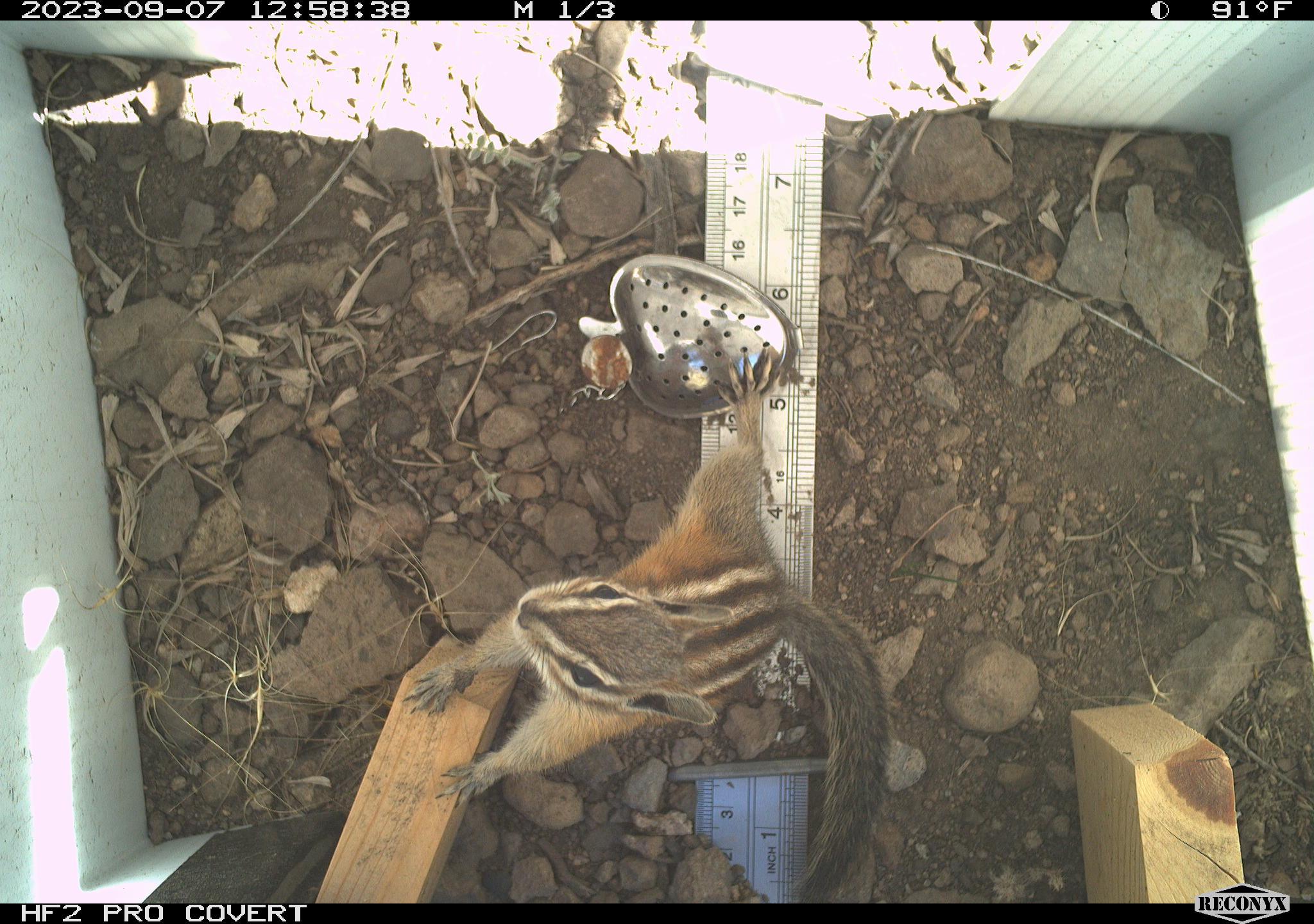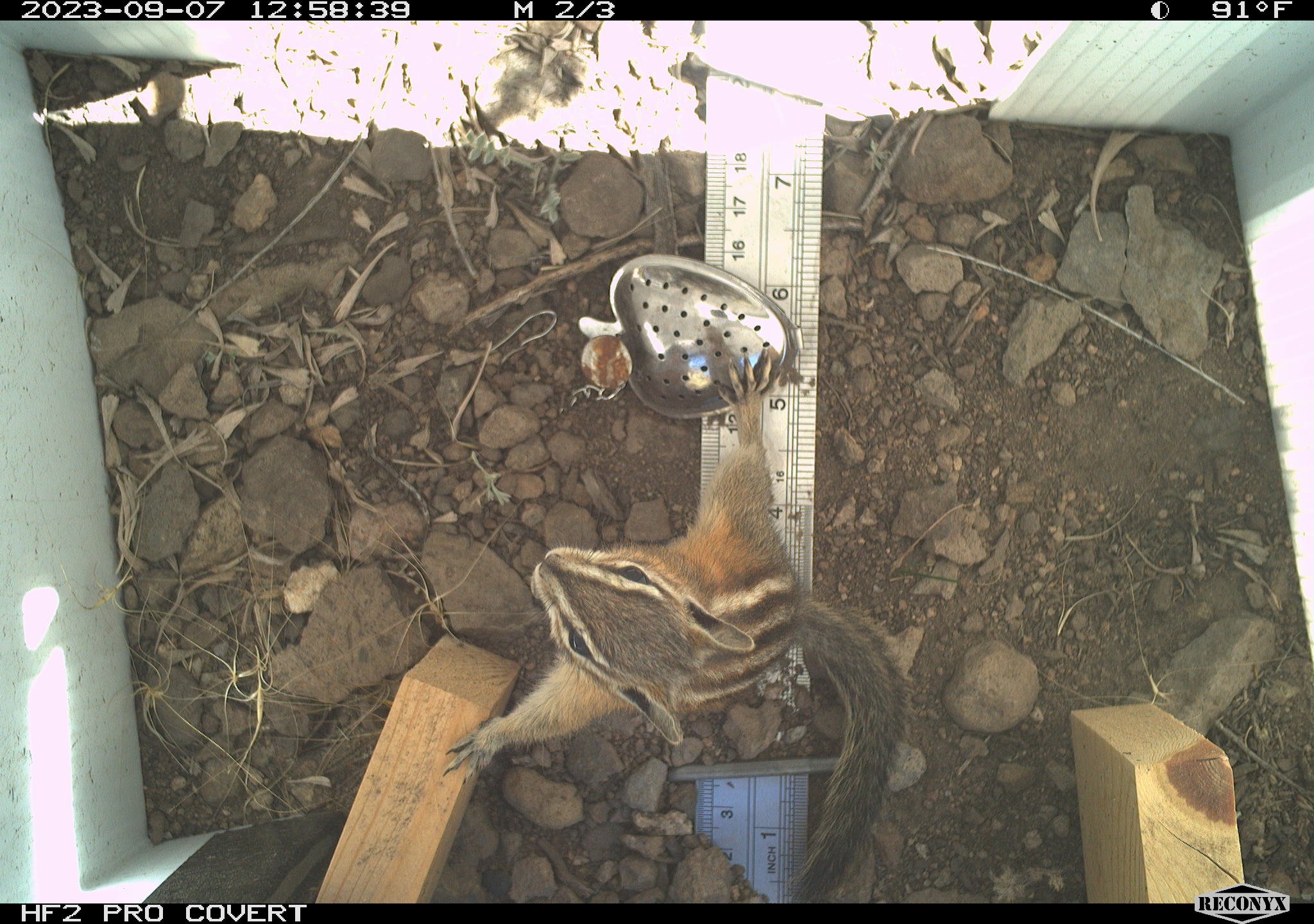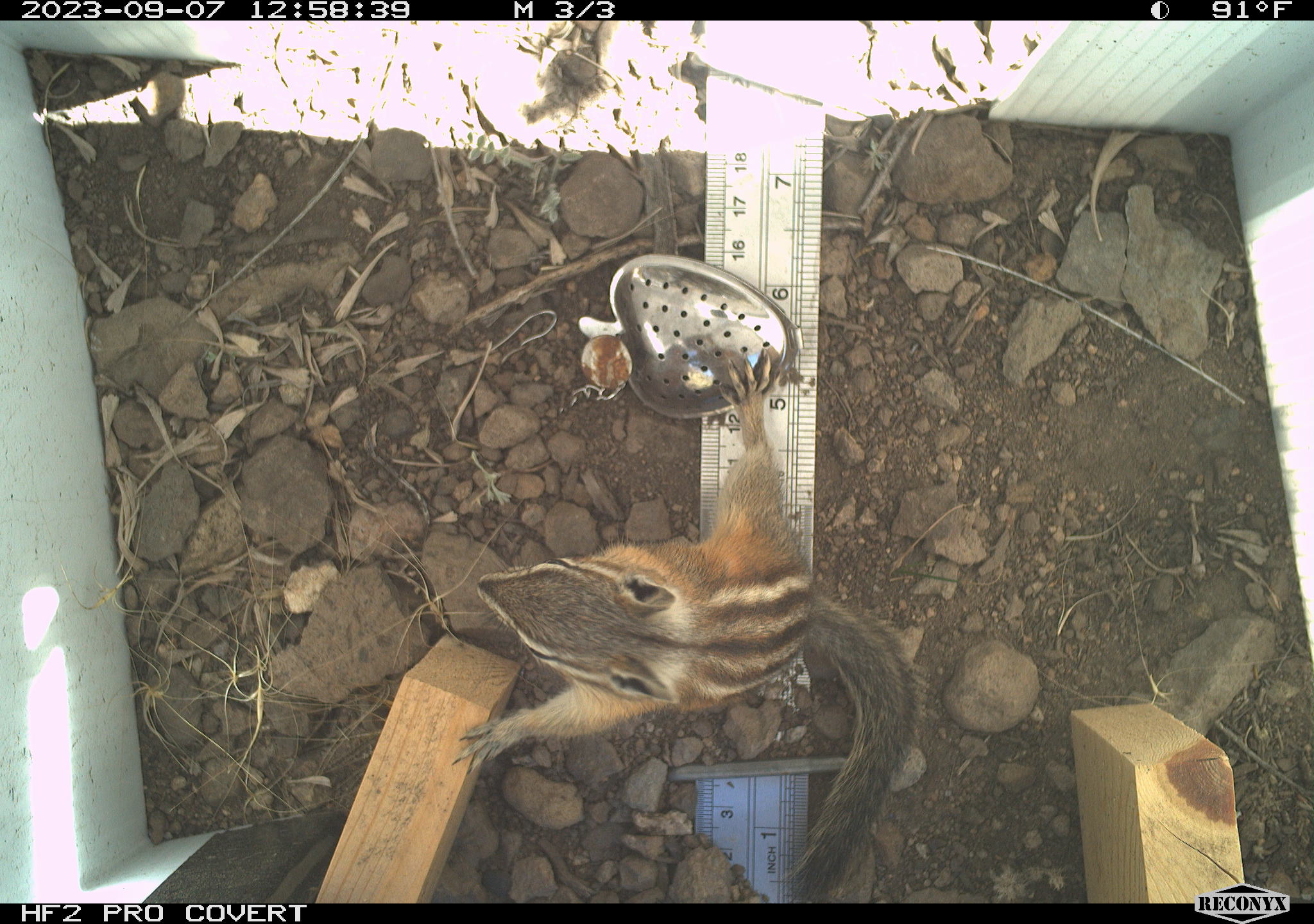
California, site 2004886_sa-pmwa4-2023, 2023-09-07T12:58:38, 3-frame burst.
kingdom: Animalia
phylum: Chordata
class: Mammalia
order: Rodentia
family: Sciuridae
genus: Neotamias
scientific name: Neotamias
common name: western chipmunks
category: neotamias species